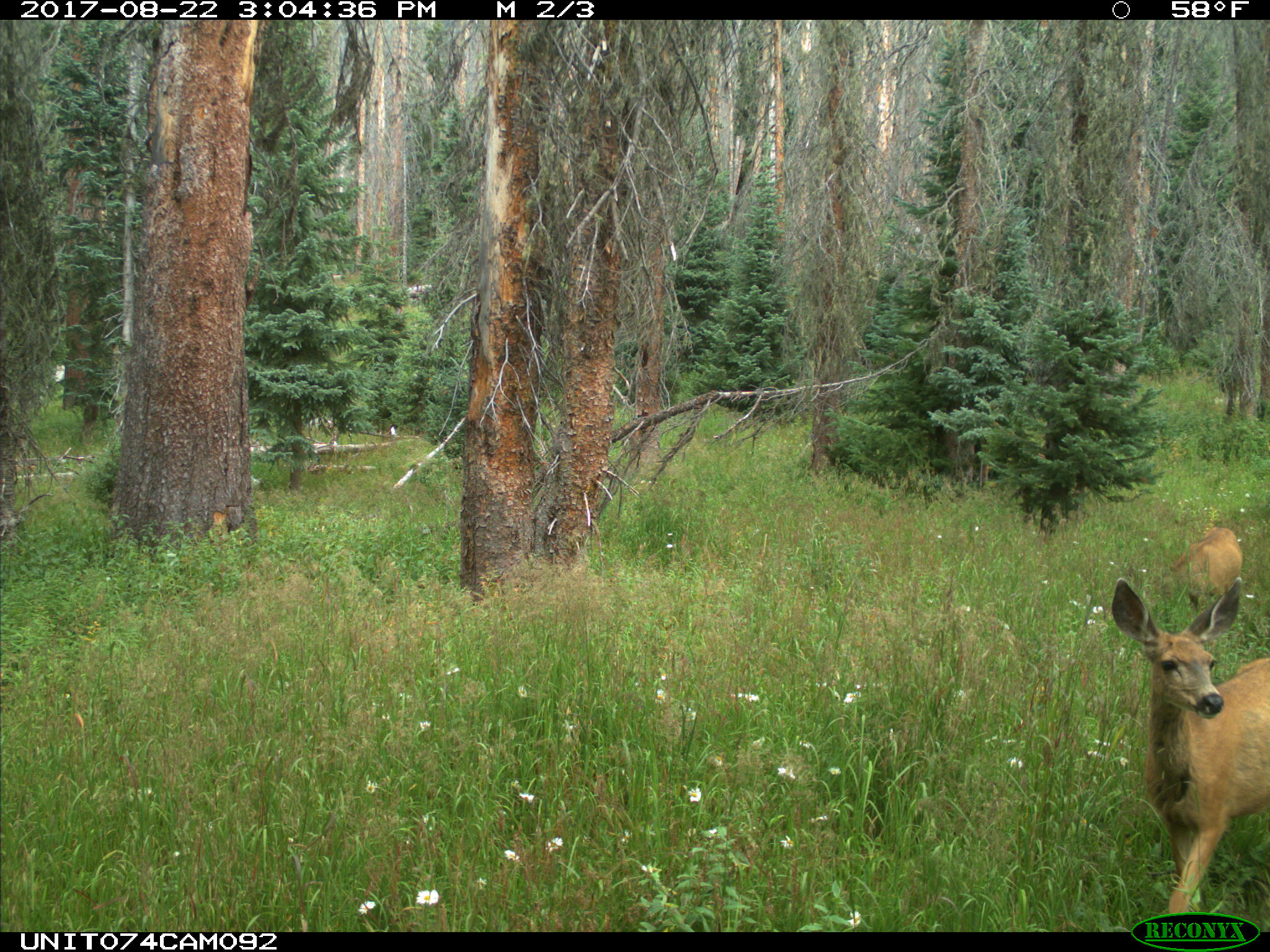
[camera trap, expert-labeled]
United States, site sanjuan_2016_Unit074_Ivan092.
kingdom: Animalia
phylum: Chordata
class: Mammalia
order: Artiodactyla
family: Cervidae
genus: Odocoileus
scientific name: Odocoileus hemionus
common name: mule deer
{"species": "Odocoileus hemionus (mule deer)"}